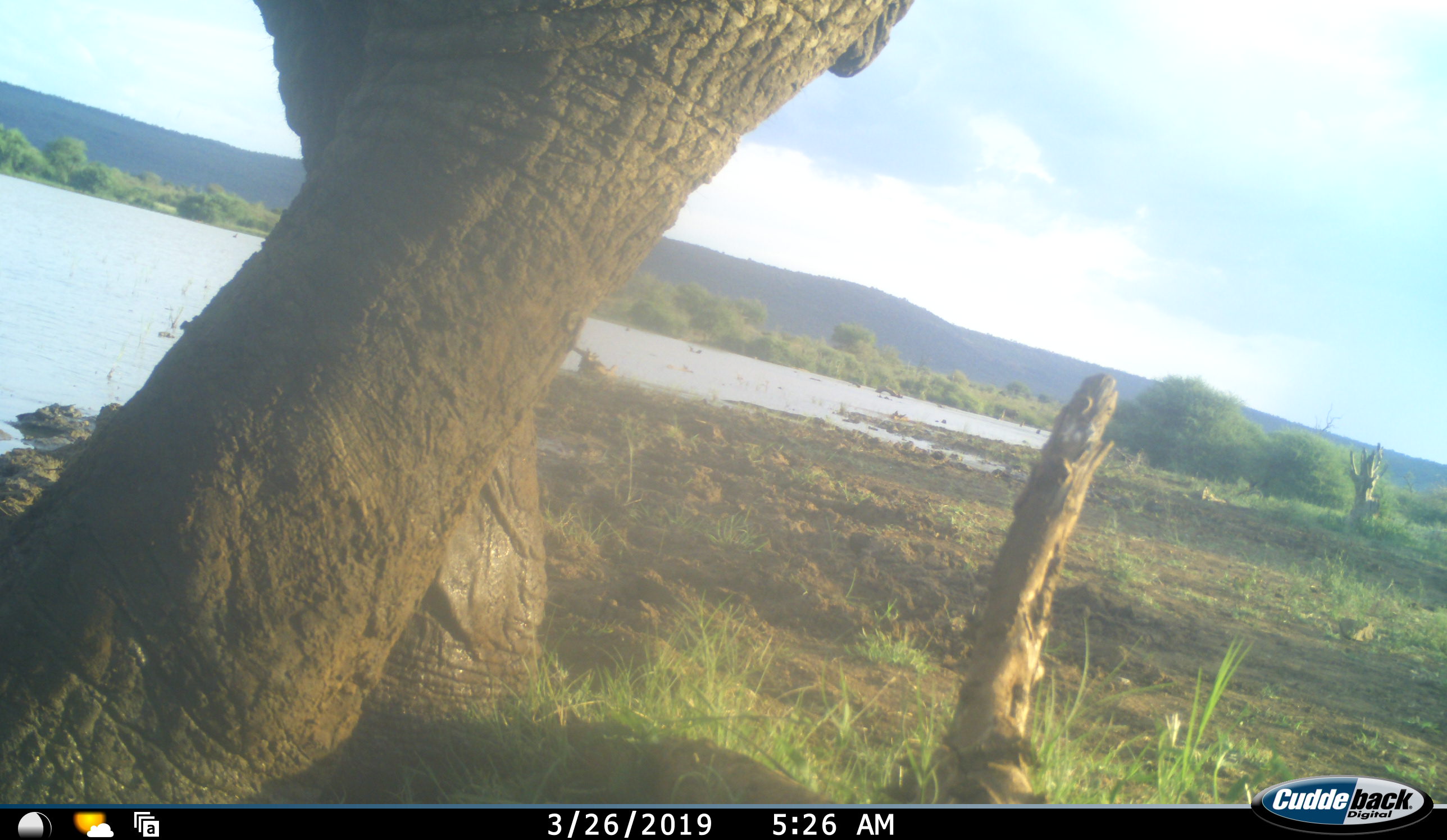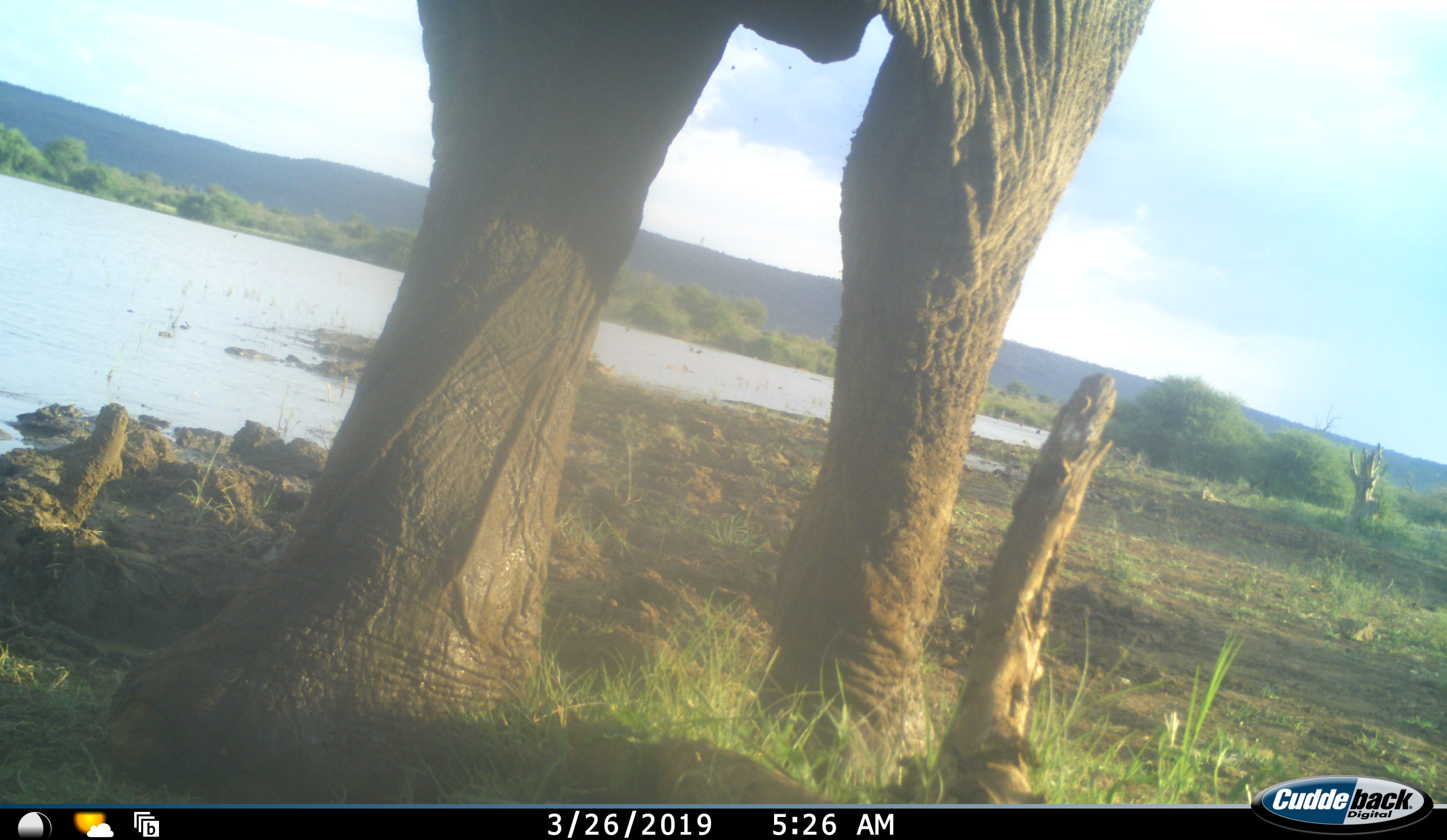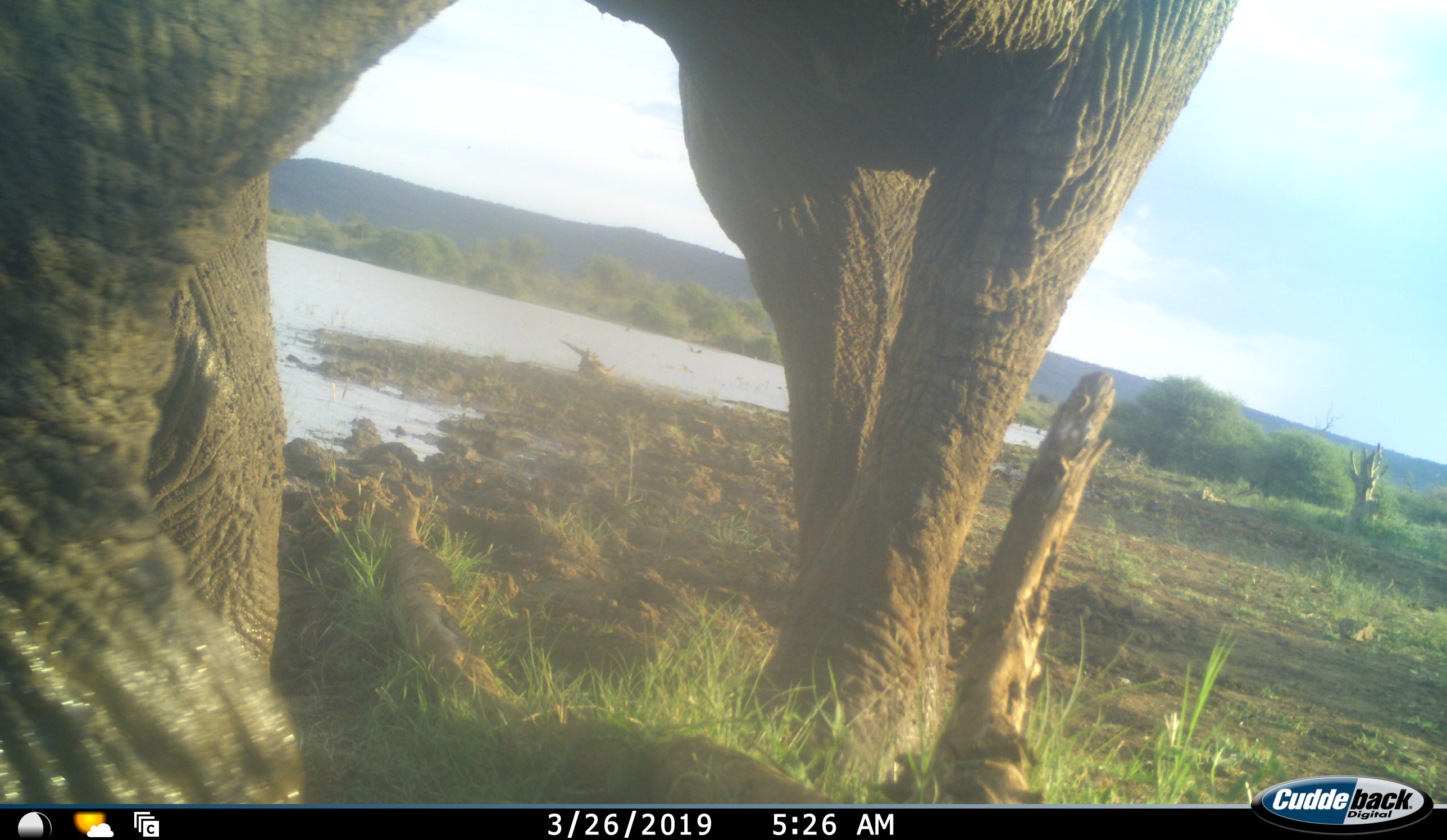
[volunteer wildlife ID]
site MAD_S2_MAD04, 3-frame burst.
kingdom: Animalia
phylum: Chordata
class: Mammalia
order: Proboscidea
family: Elephantidae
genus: Loxodonta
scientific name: Loxodonta africana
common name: african bush elephant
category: elephant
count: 1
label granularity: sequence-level